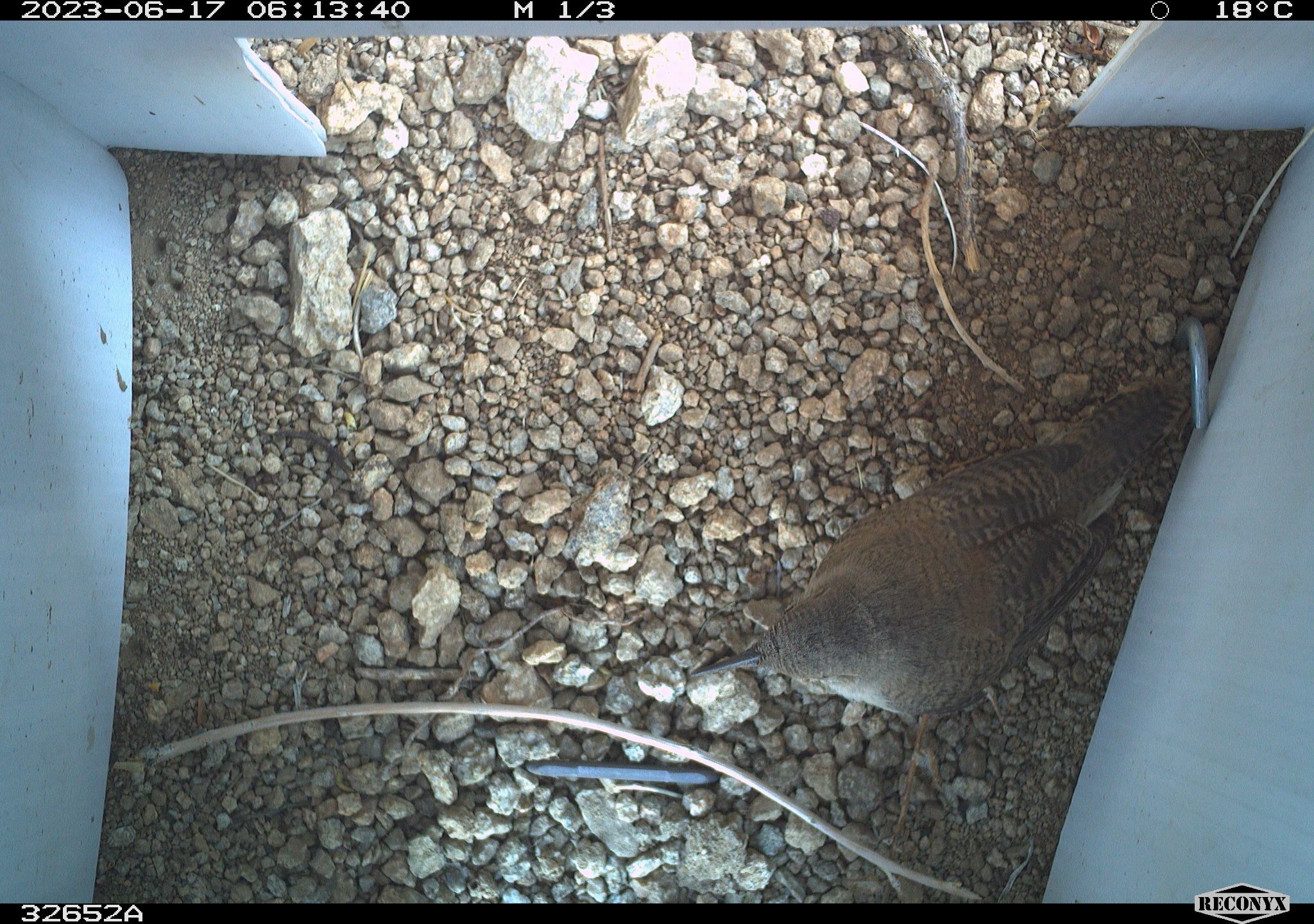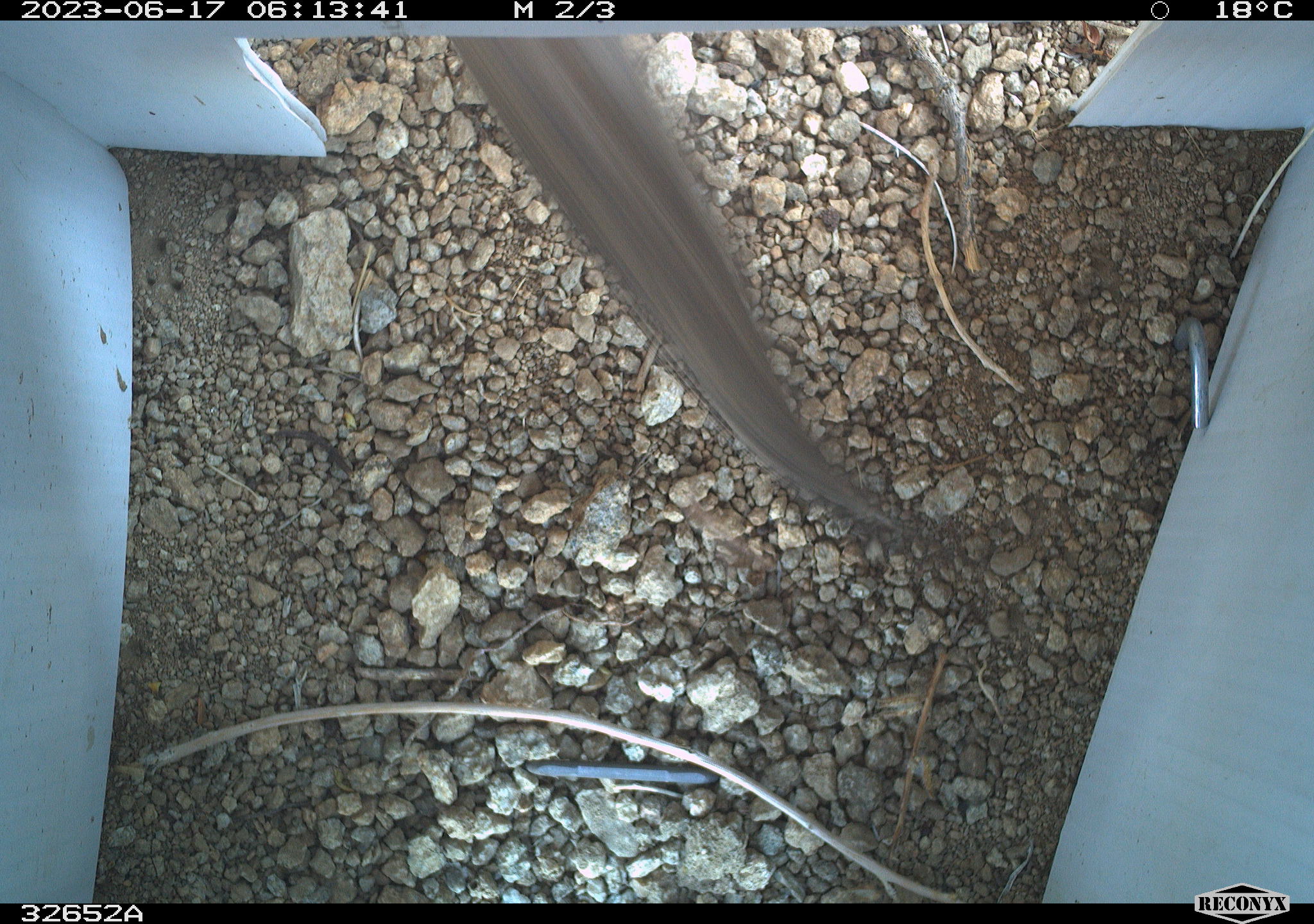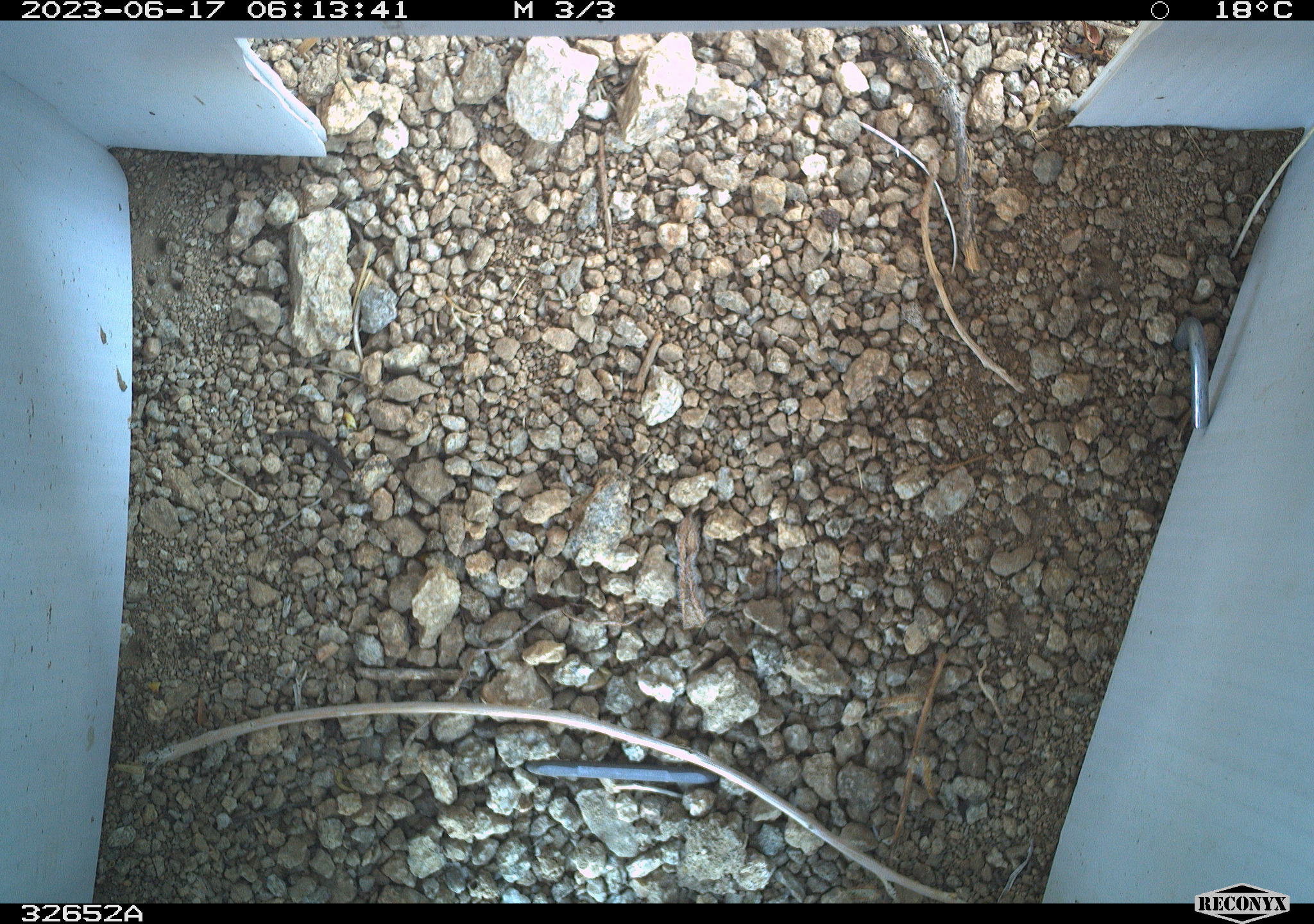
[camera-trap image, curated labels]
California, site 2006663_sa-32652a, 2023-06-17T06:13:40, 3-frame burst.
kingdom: Animalia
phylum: Chordata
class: Aves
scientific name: Aves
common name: bird